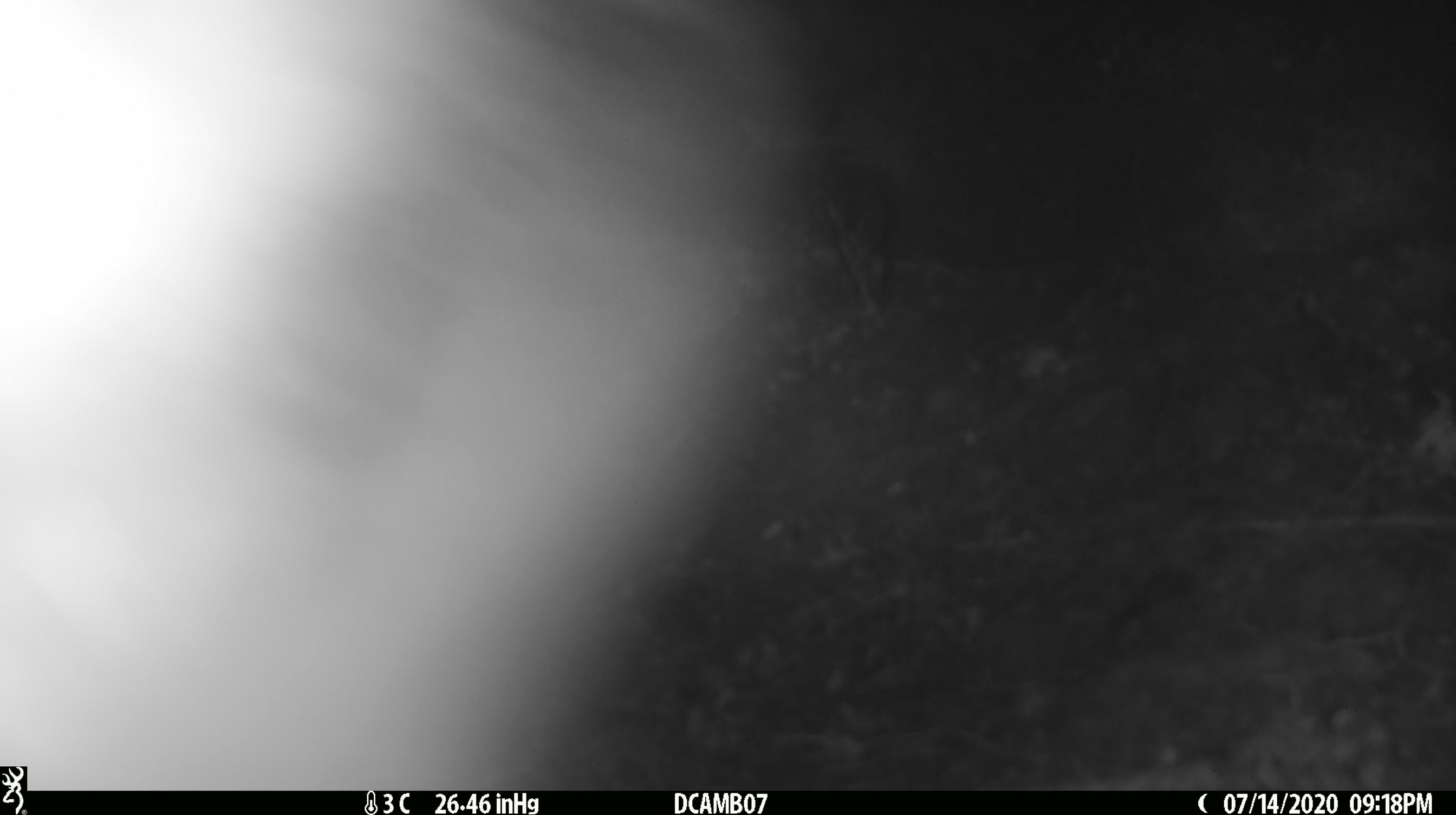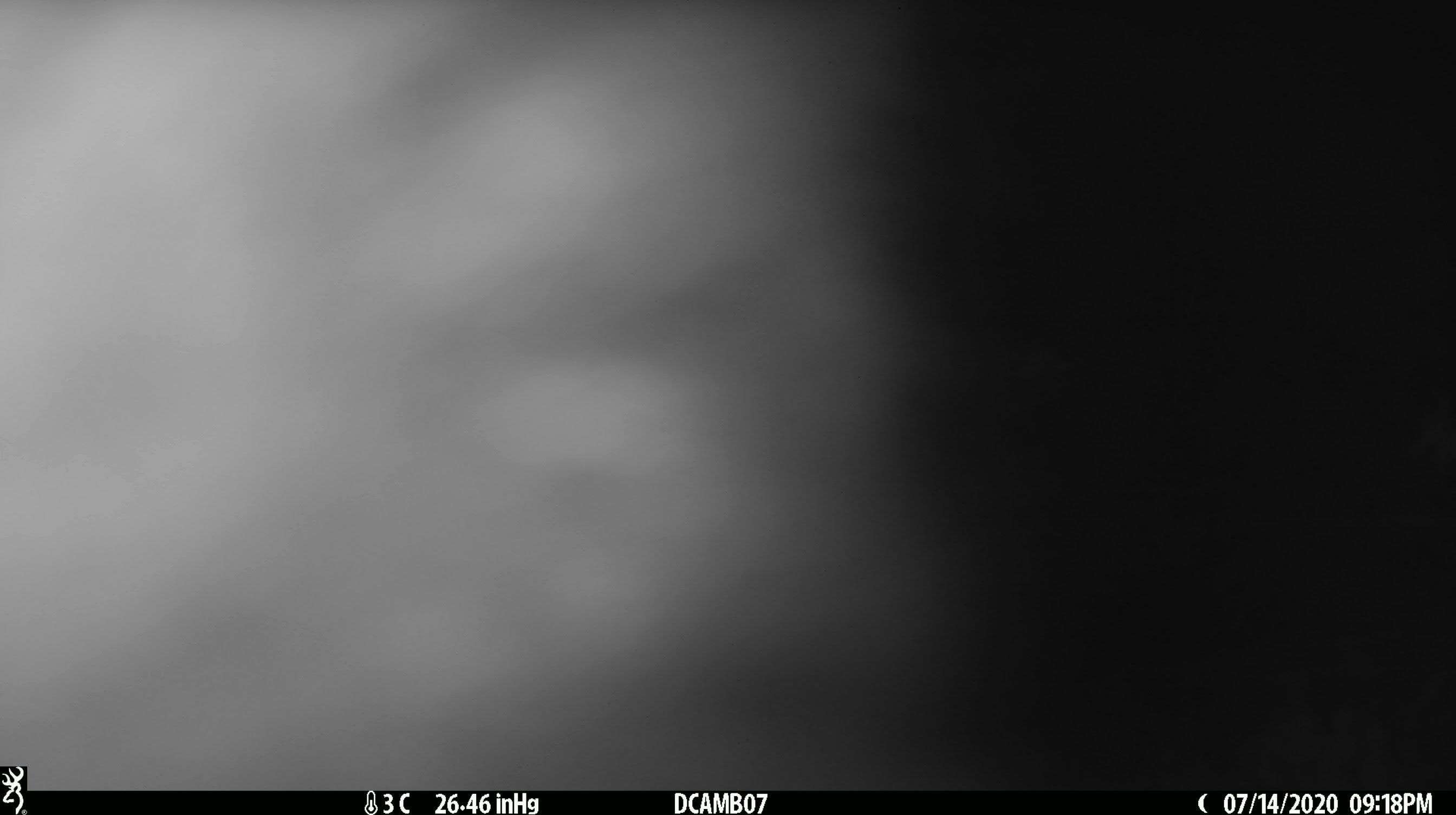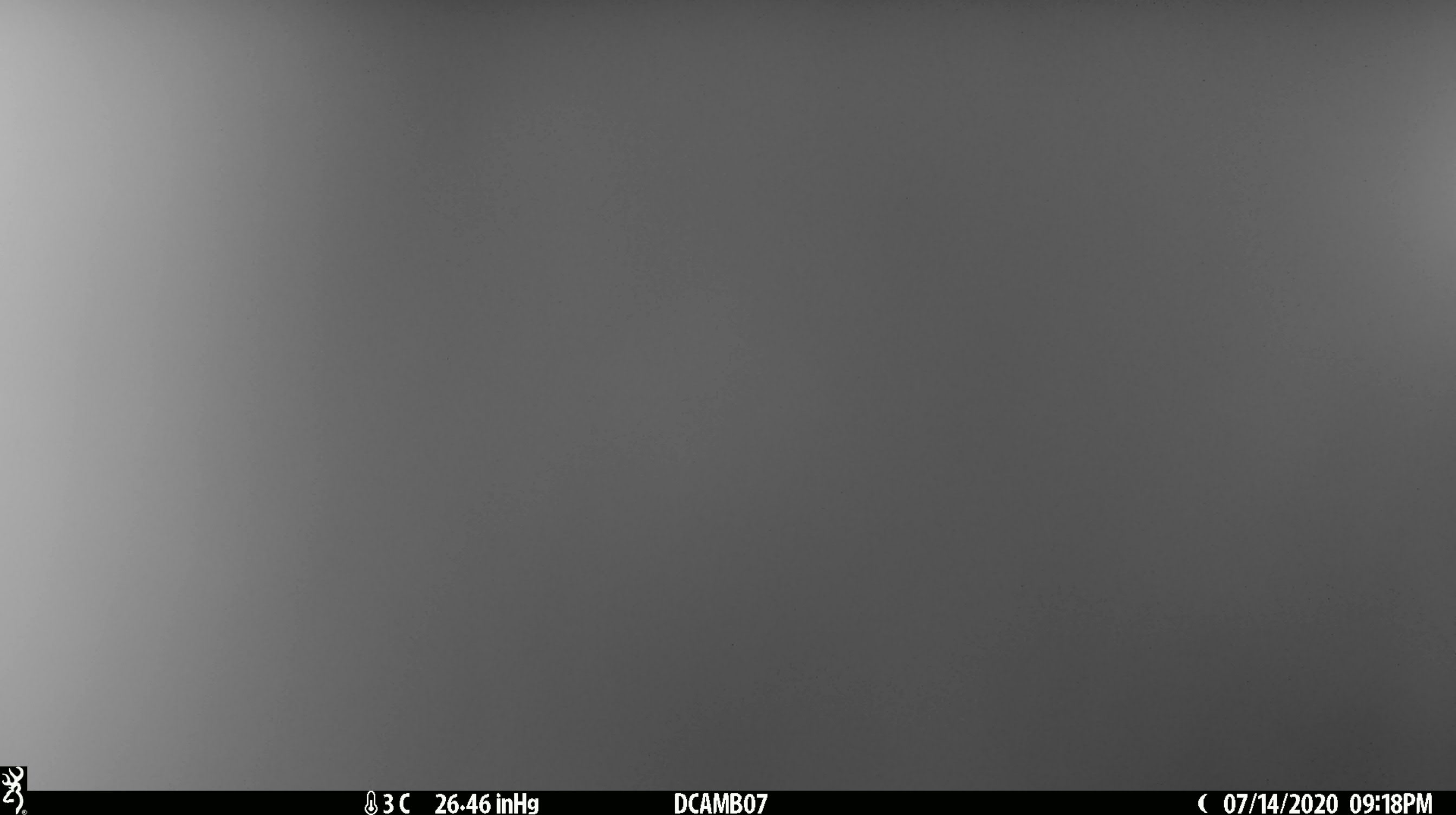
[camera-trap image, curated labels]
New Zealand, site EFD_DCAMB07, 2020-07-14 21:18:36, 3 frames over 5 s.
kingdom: Animalia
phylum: Chordata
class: Mammalia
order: Diprotodontia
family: Phalangeridae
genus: Trichosurus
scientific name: Trichosurus vulpecula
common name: common brushtail possum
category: possum